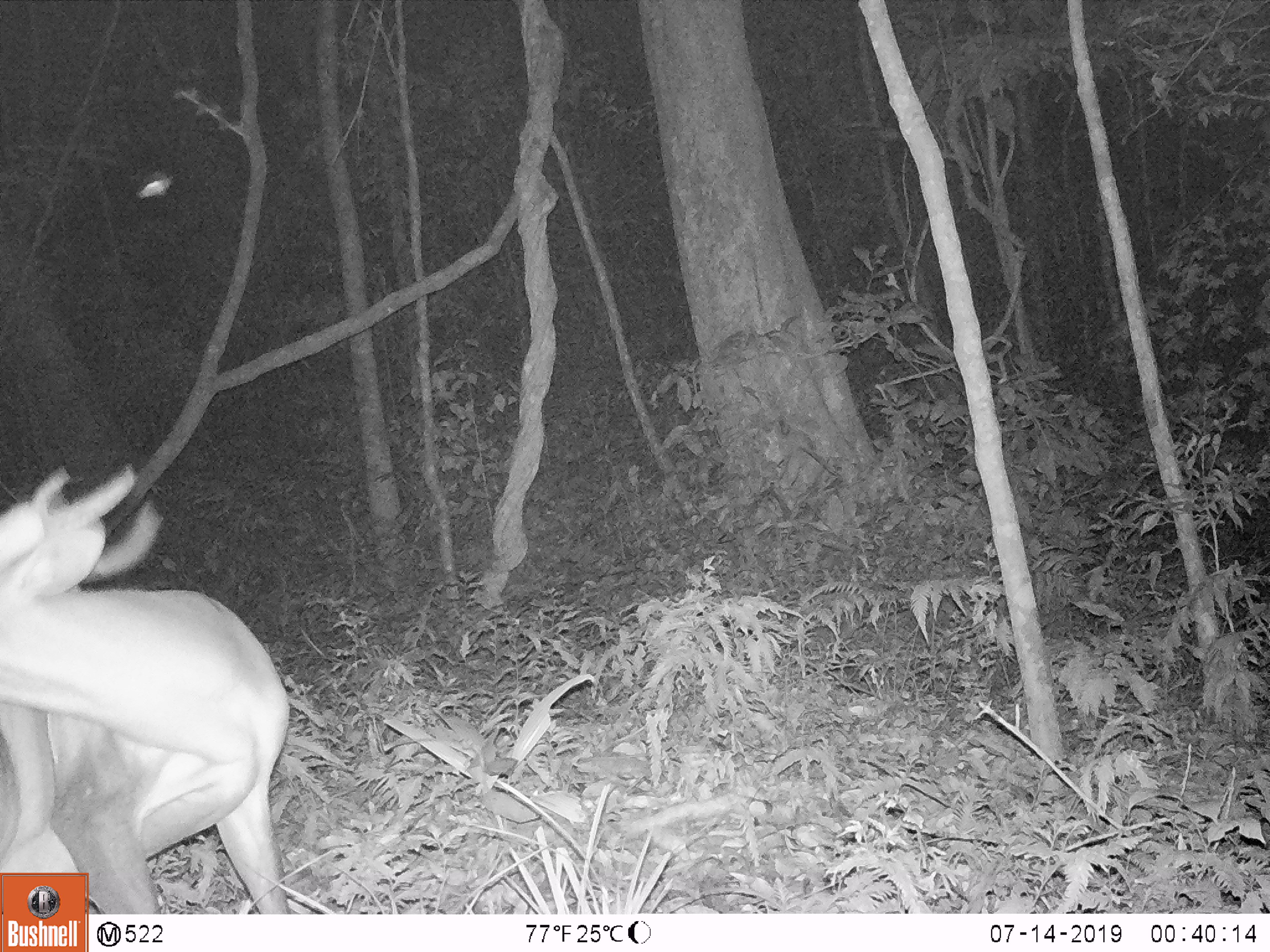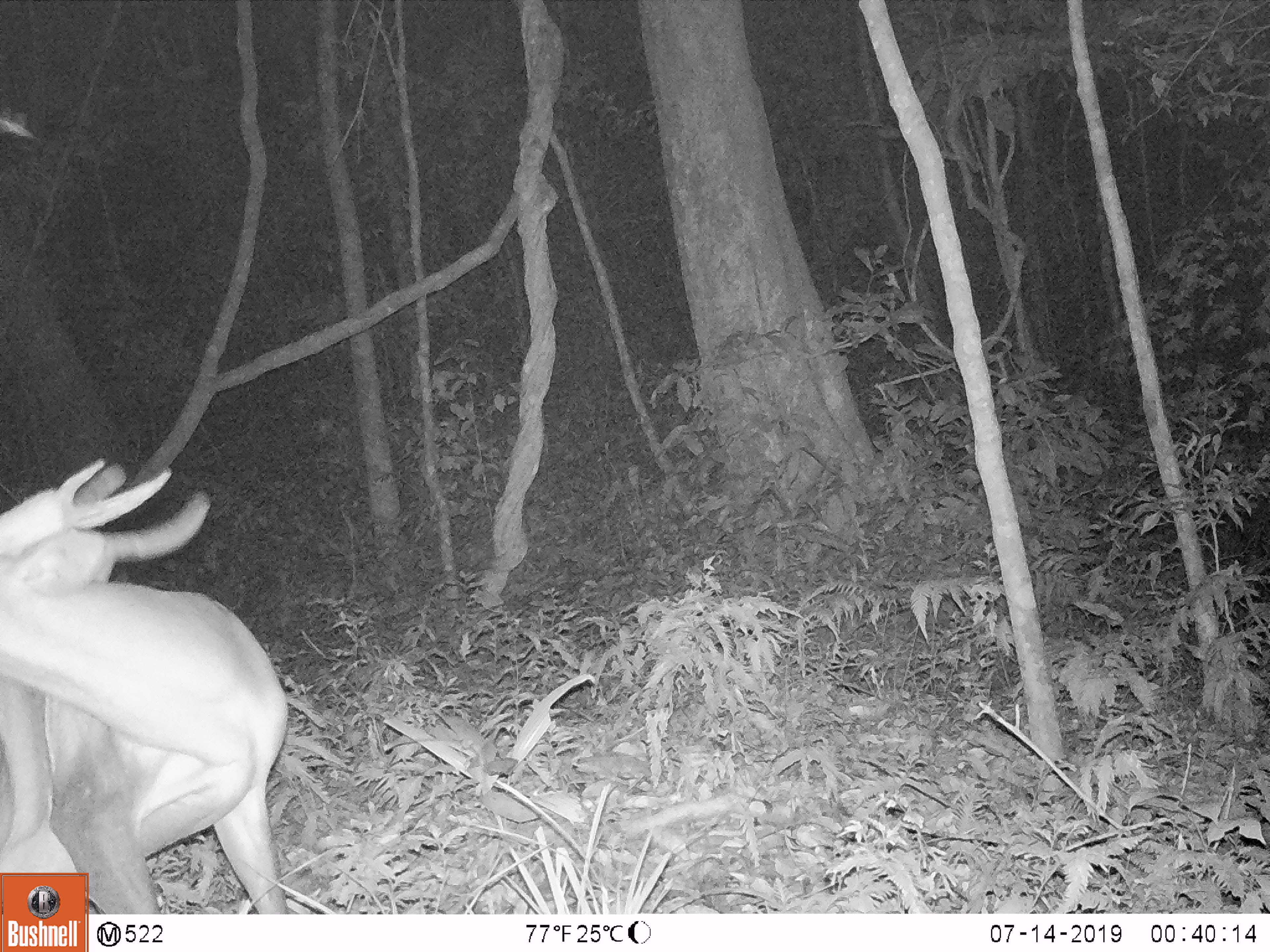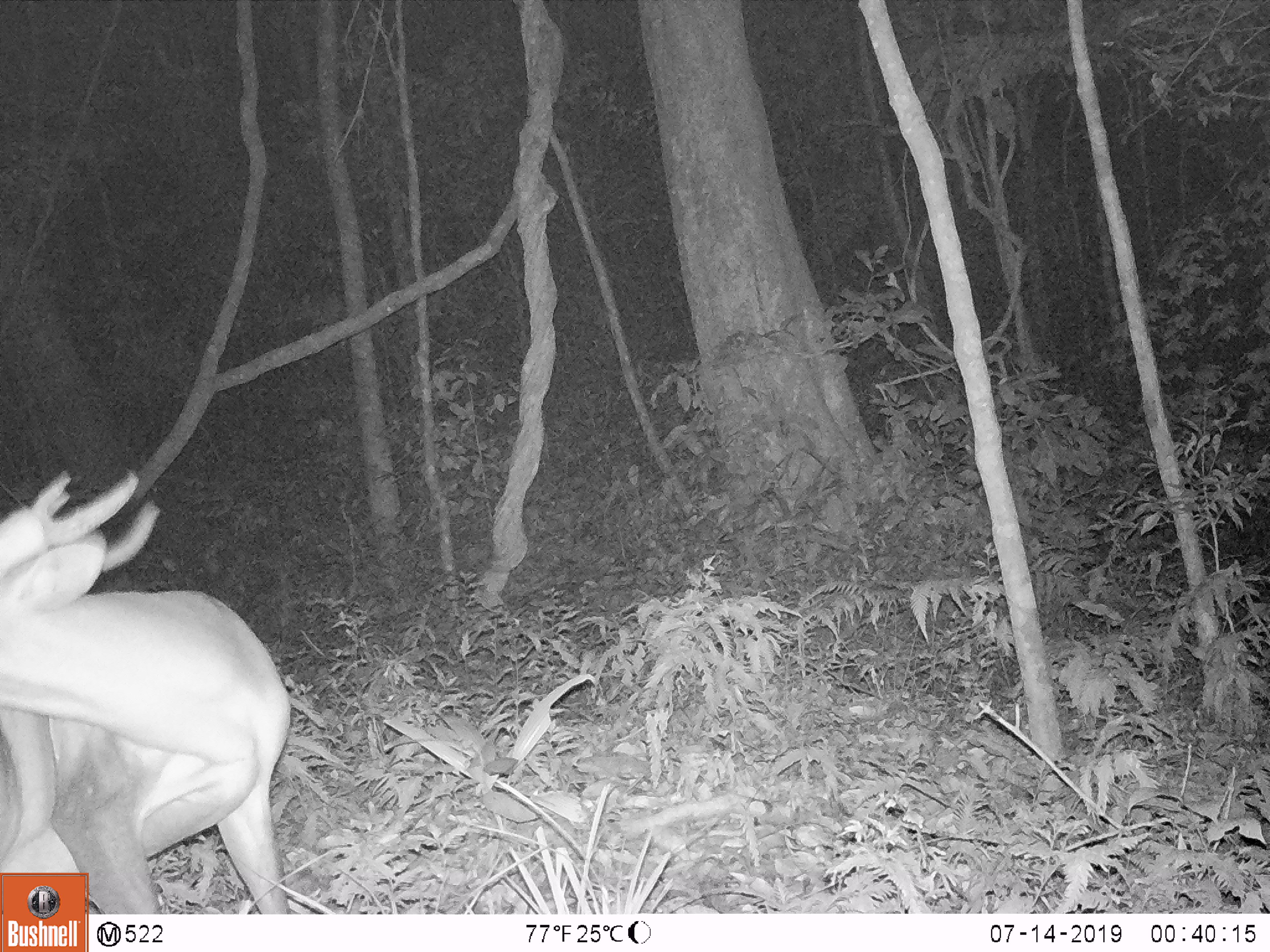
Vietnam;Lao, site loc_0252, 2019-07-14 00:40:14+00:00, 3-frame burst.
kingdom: Animalia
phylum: Chordata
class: Mammalia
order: Artiodactyla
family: Cervidae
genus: Muntiacus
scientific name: Muntiacus vuquangensis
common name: large-antlered muntjac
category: large antlered muntjac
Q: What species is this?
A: Large antlered muntjac (large-antlered muntjac) (Muntiacus vuquangensis).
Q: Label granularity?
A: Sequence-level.